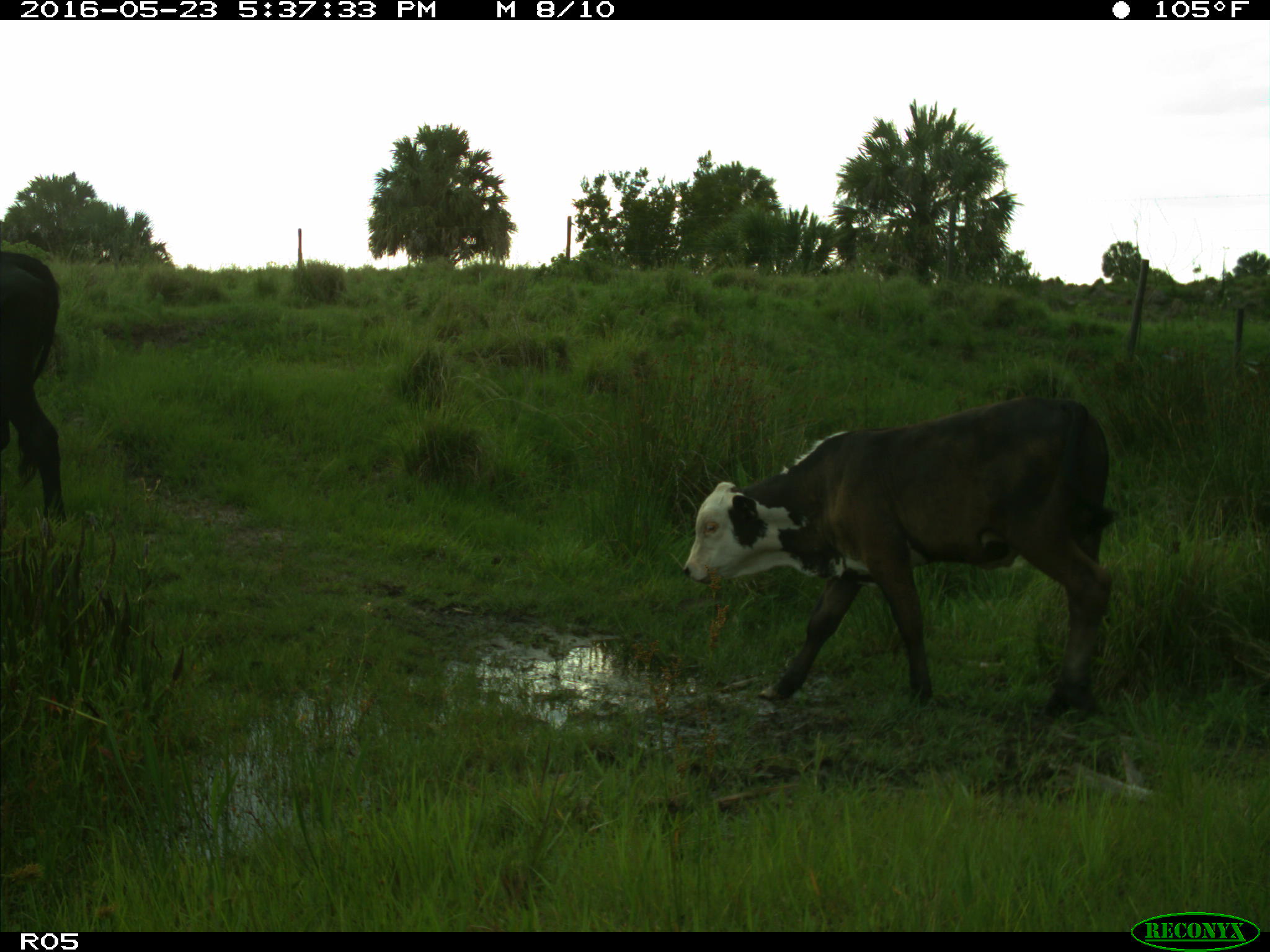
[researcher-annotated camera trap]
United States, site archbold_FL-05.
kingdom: Animalia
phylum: Chordata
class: Mammalia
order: Artiodactyla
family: Bovidae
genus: Bos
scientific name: Bos taurus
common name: domestic cow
Bos taurus (domestic cow).